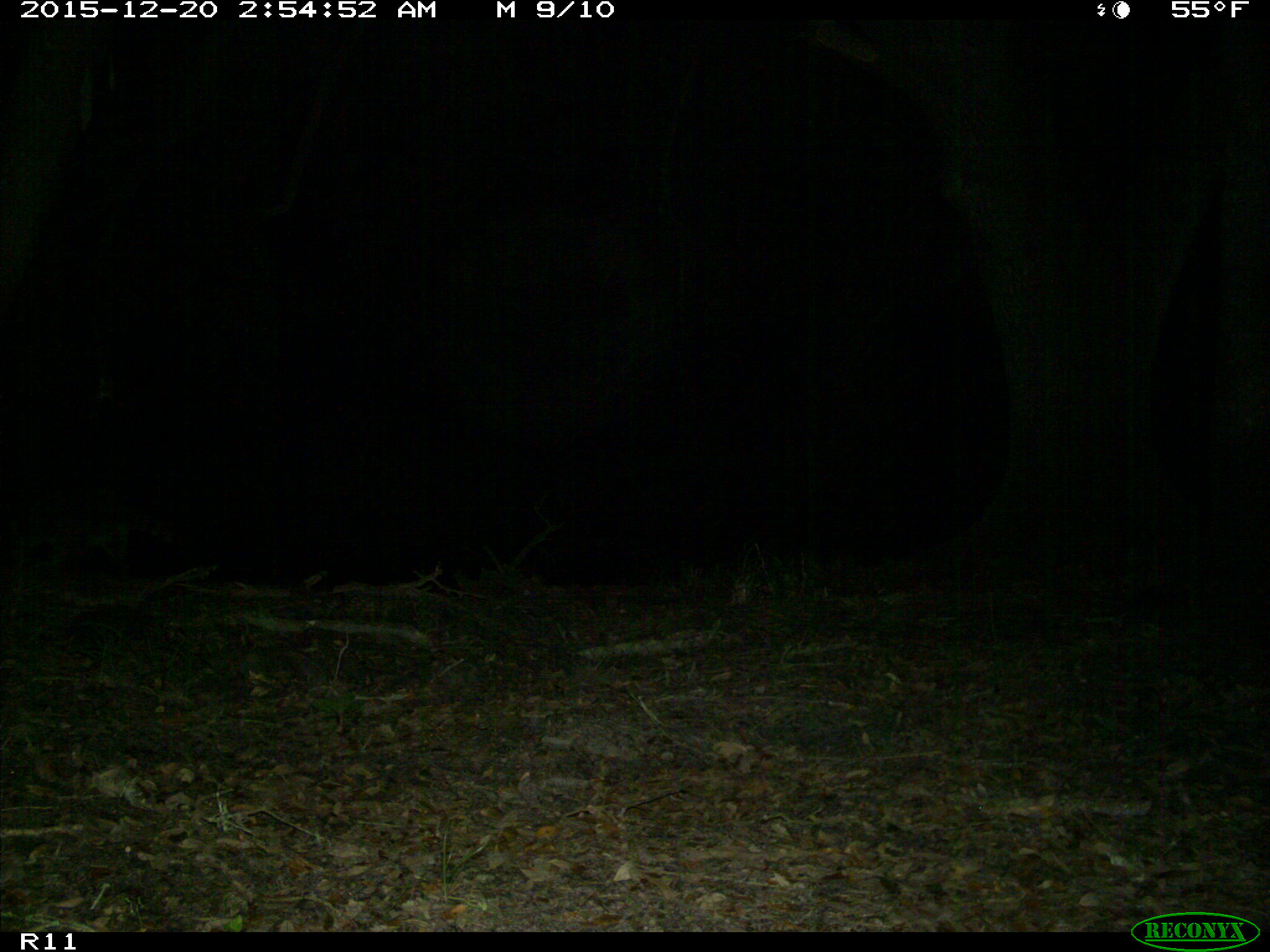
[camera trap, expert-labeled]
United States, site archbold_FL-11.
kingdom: Animalia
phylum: Chordata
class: Mammalia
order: Carnivora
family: Procyonidae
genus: Procyon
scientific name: Procyon lotor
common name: common raccoon